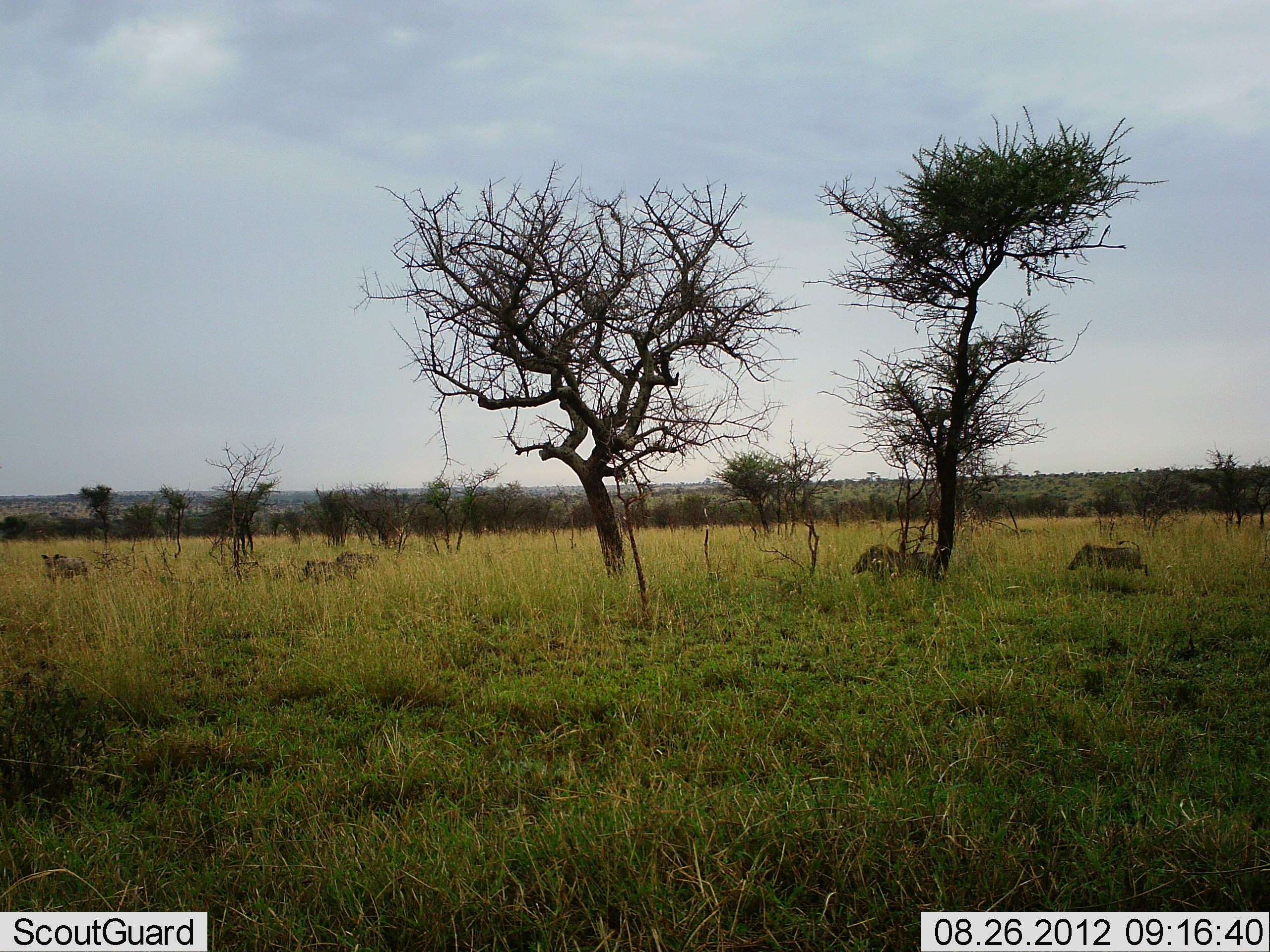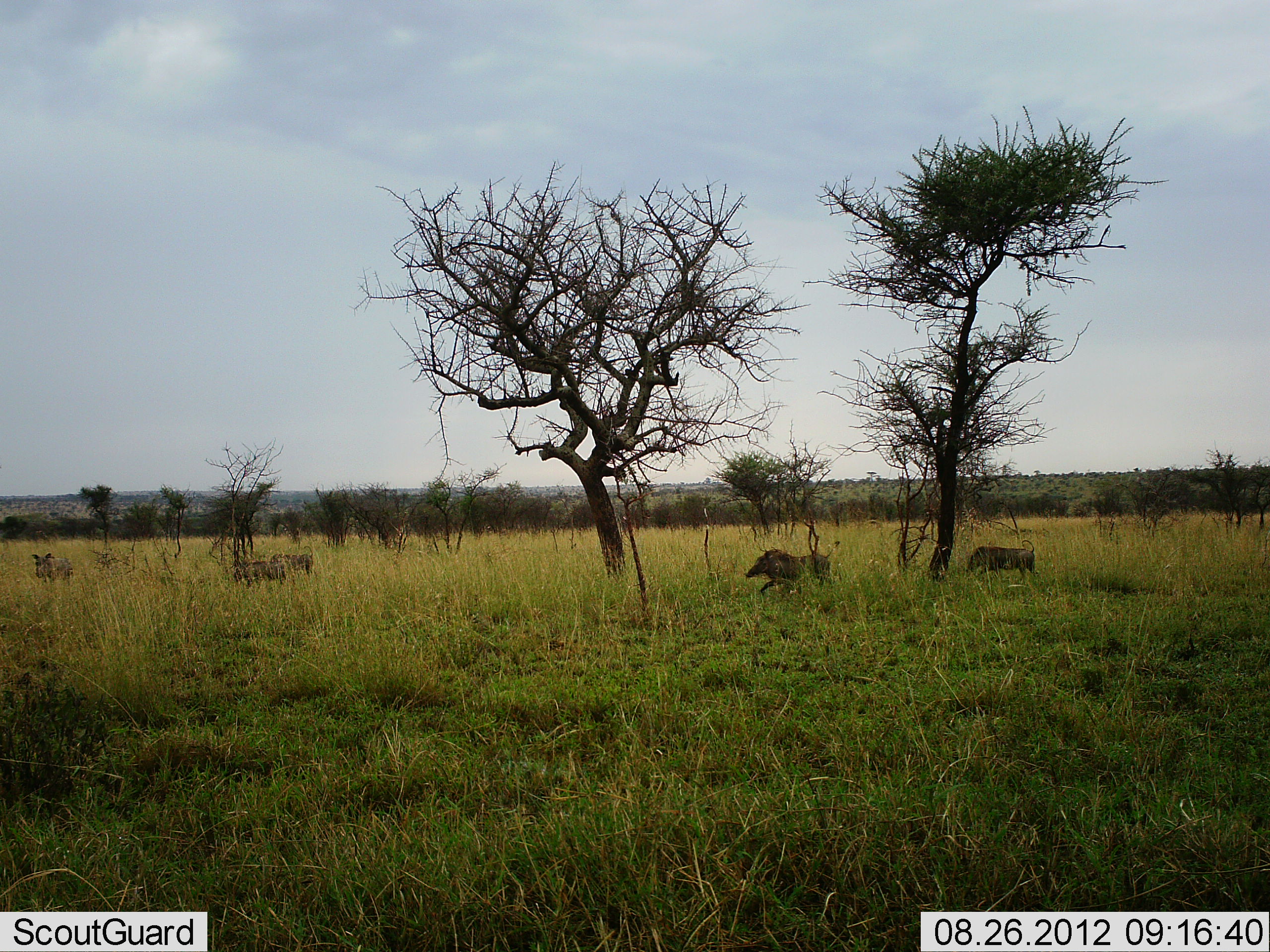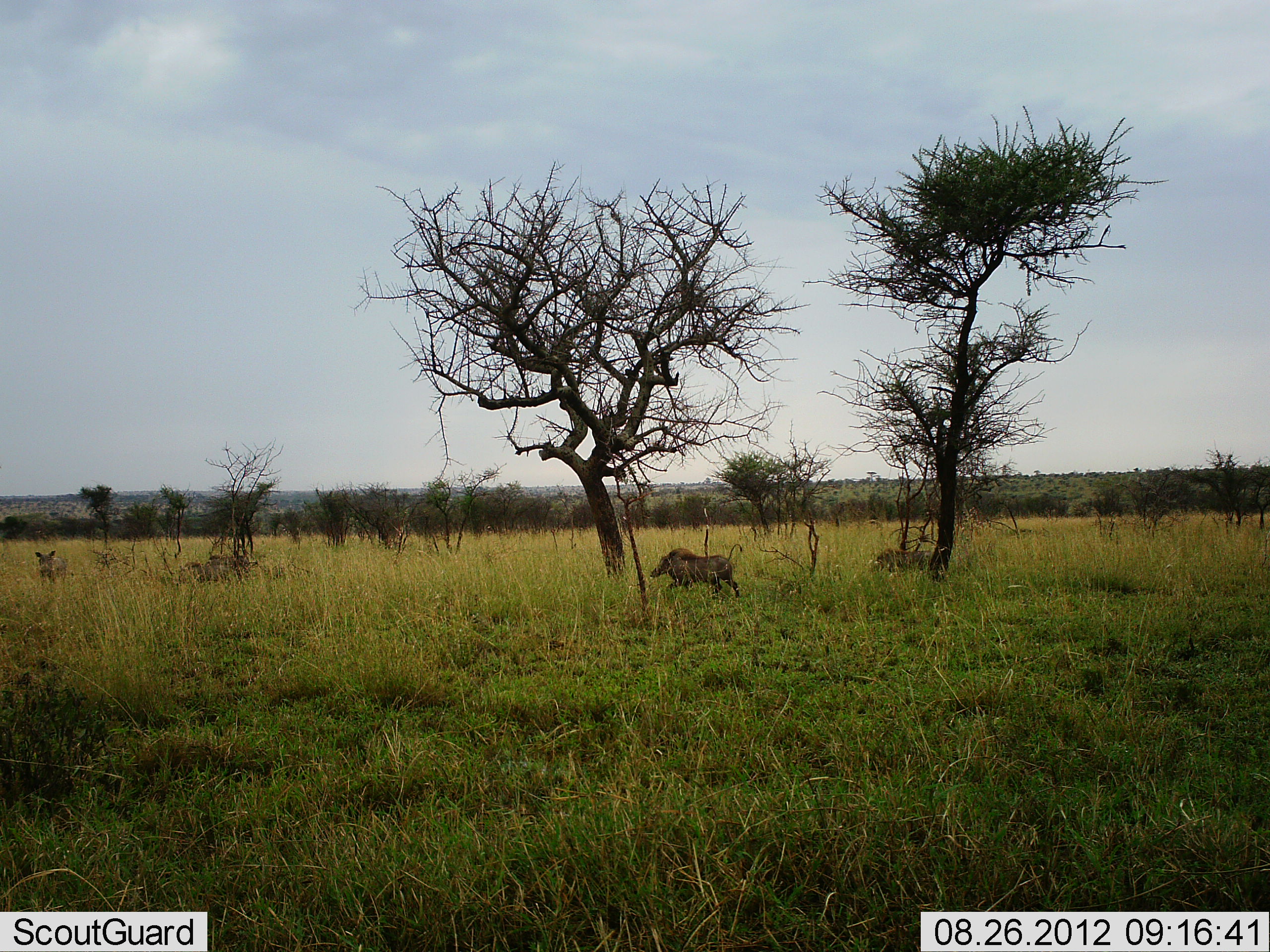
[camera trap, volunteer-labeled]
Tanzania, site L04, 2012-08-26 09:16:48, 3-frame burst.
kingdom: Animalia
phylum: Chordata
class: Mammalia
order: Artiodactyla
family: Suidae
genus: Phacochoerus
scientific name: Phacochoerus africanus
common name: warthog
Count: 5.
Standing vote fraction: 20%.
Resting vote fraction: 0%.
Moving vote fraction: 100%.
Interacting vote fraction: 0%.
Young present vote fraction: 0%.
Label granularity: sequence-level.